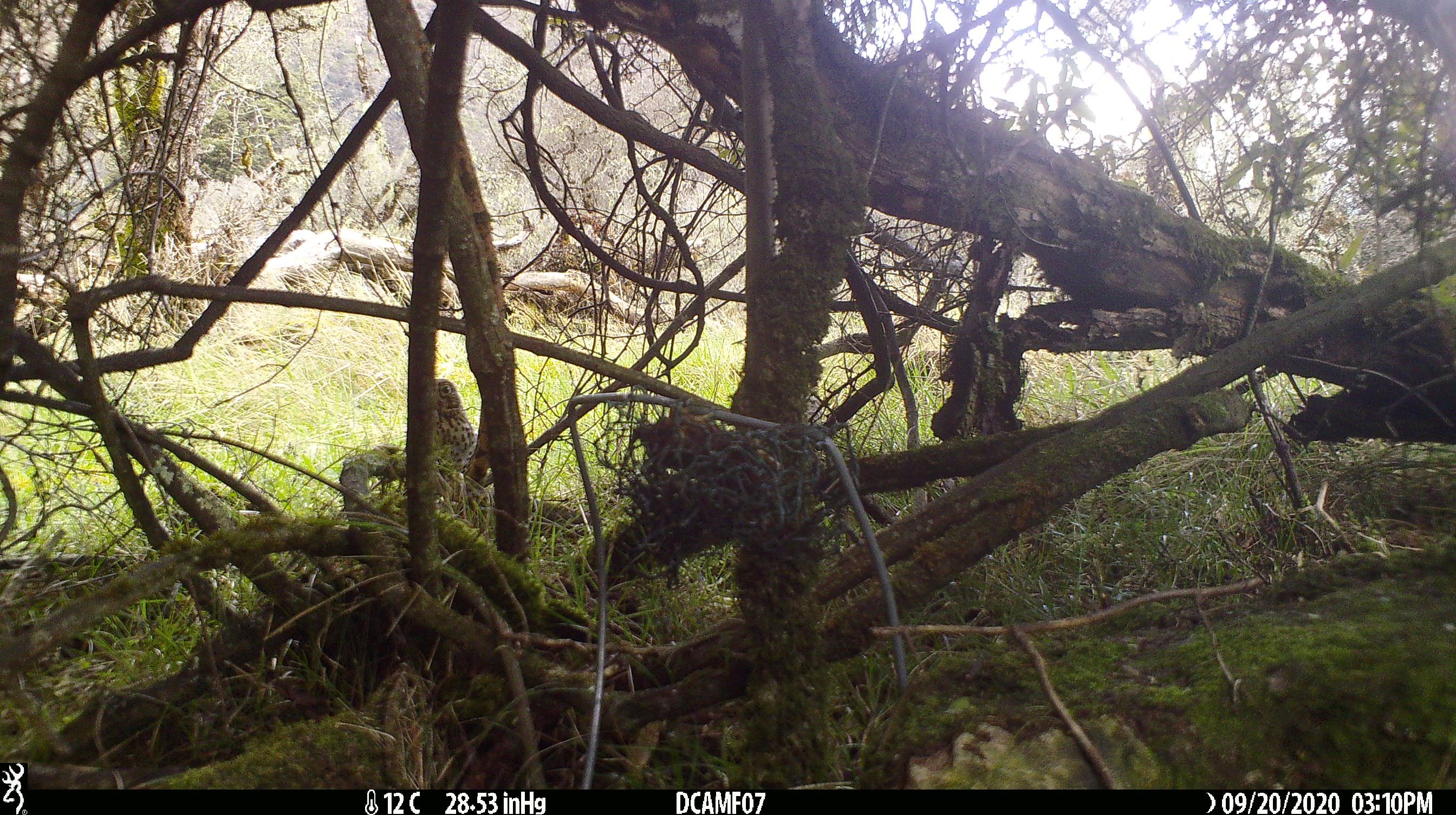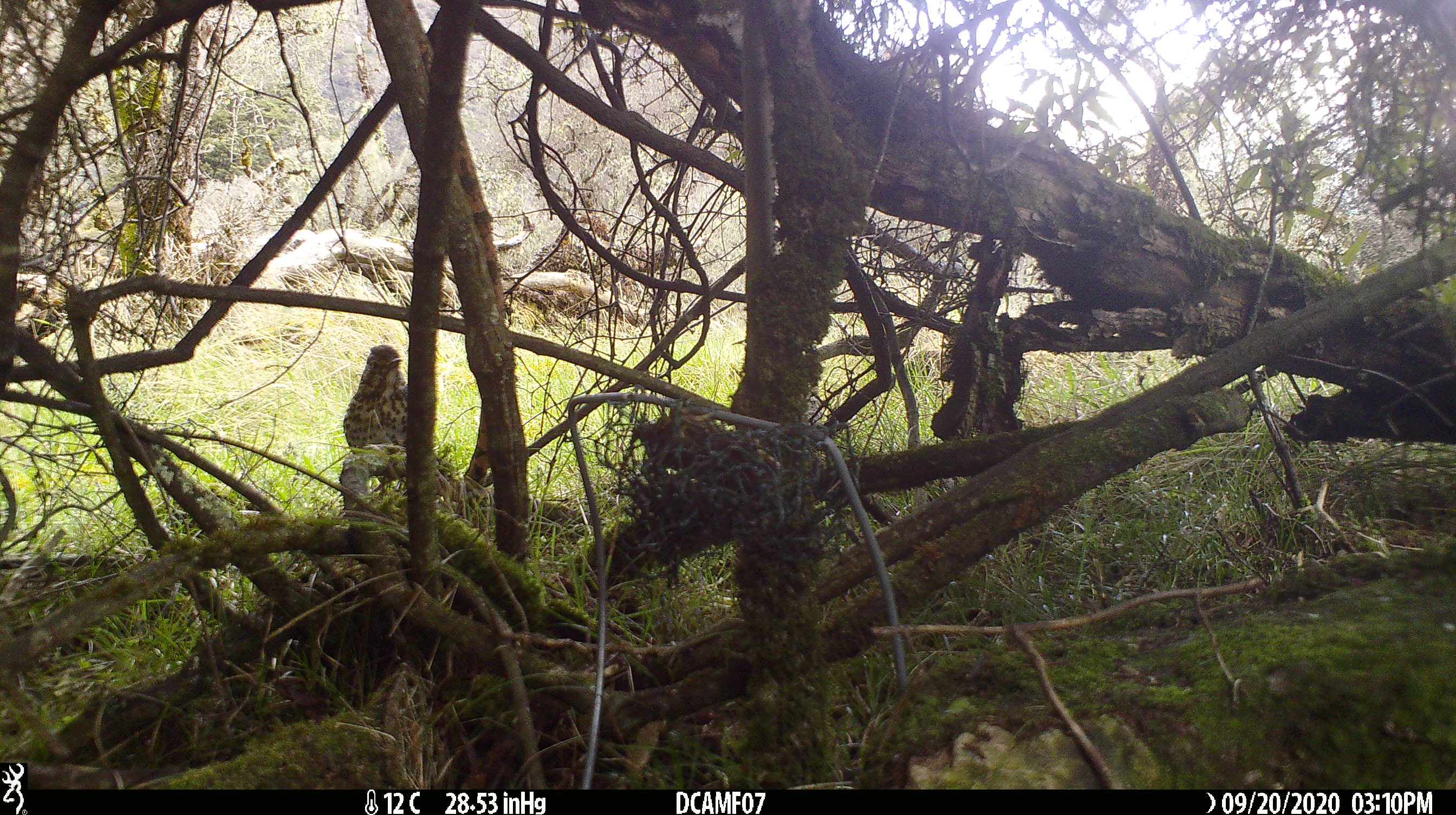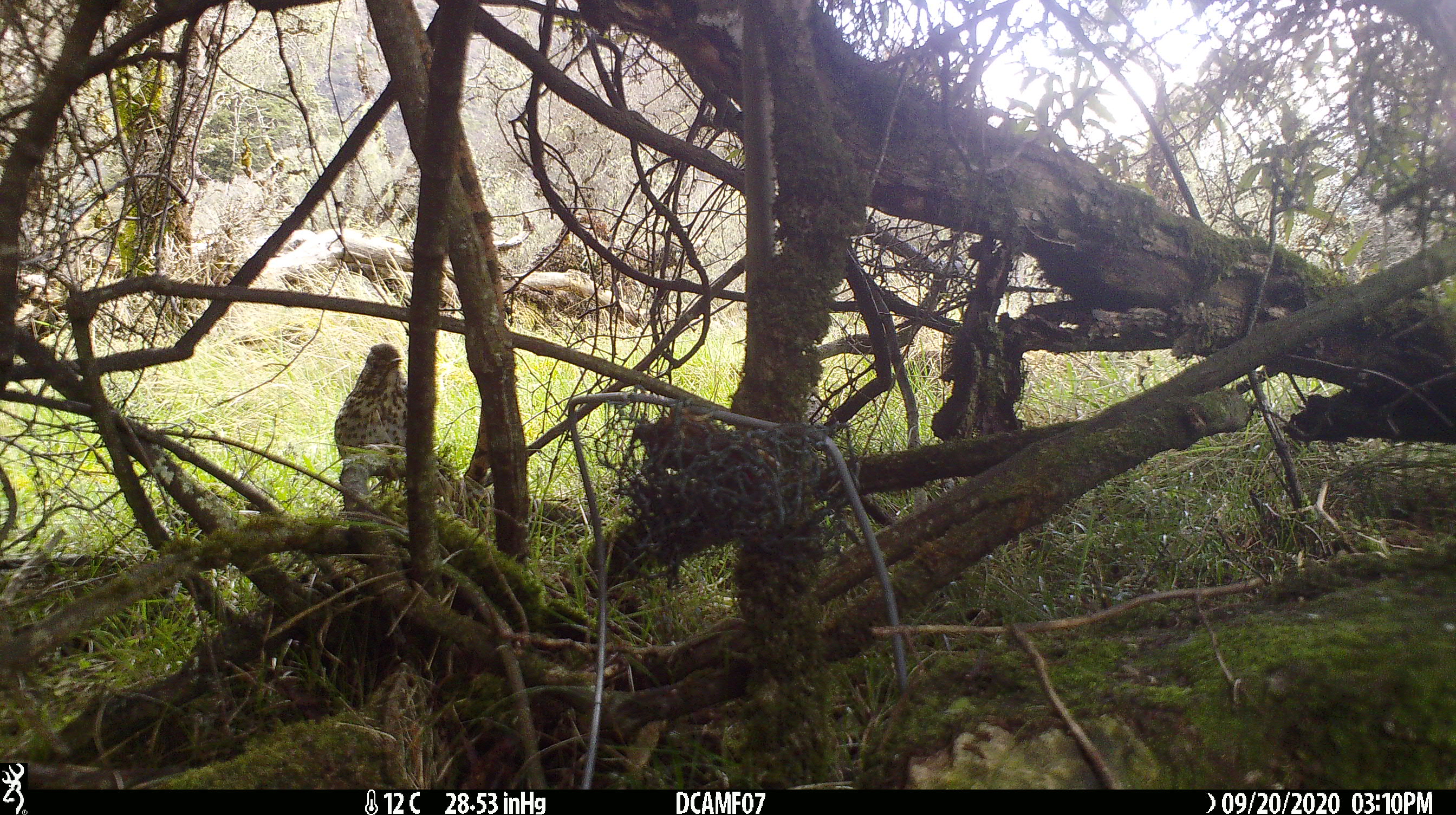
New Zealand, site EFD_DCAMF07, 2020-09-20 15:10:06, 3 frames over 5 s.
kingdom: Animalia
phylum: Chordata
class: Aves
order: Passeriformes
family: Turdidae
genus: Turdus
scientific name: Turdus philomelos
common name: song thrush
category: thrush